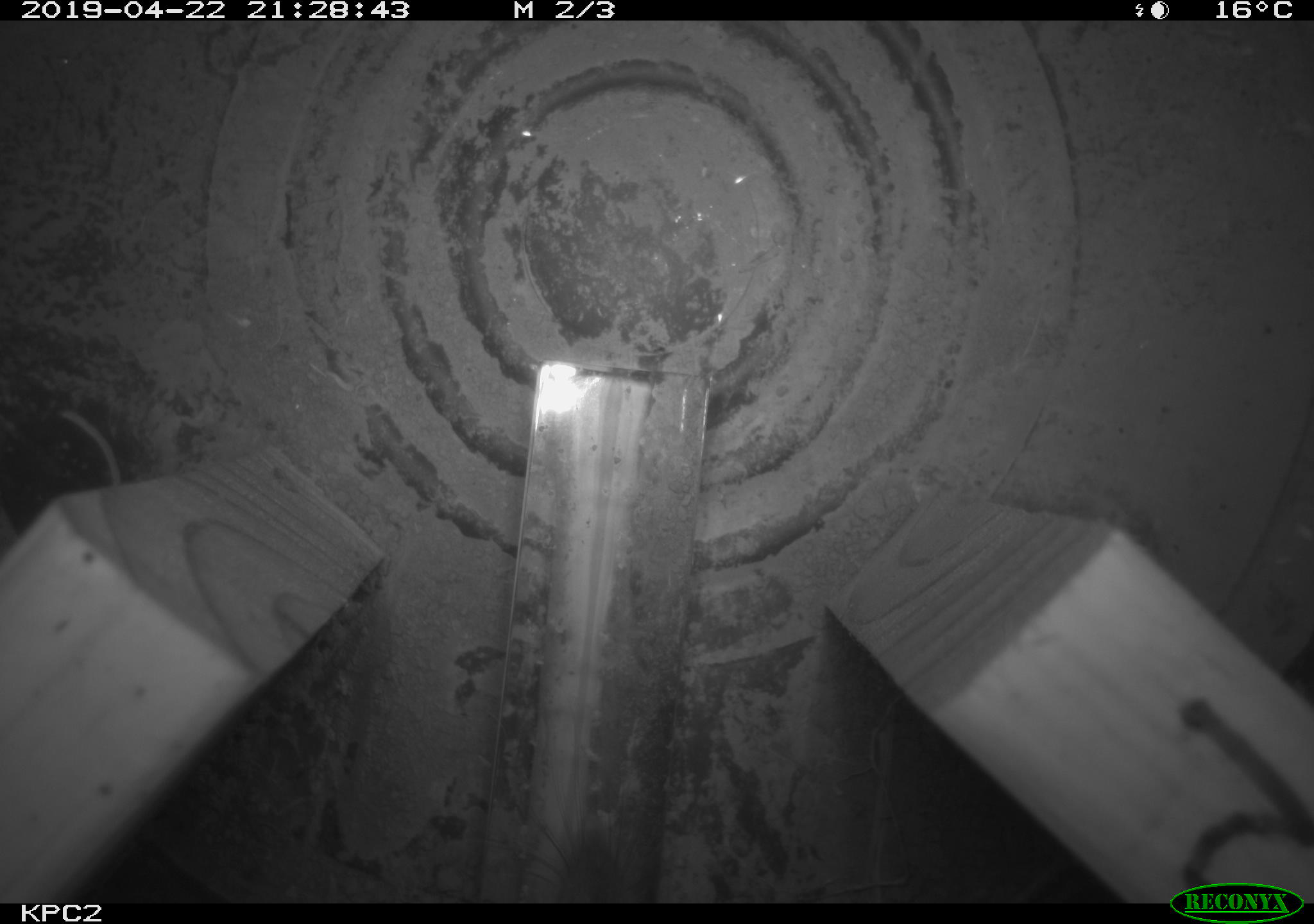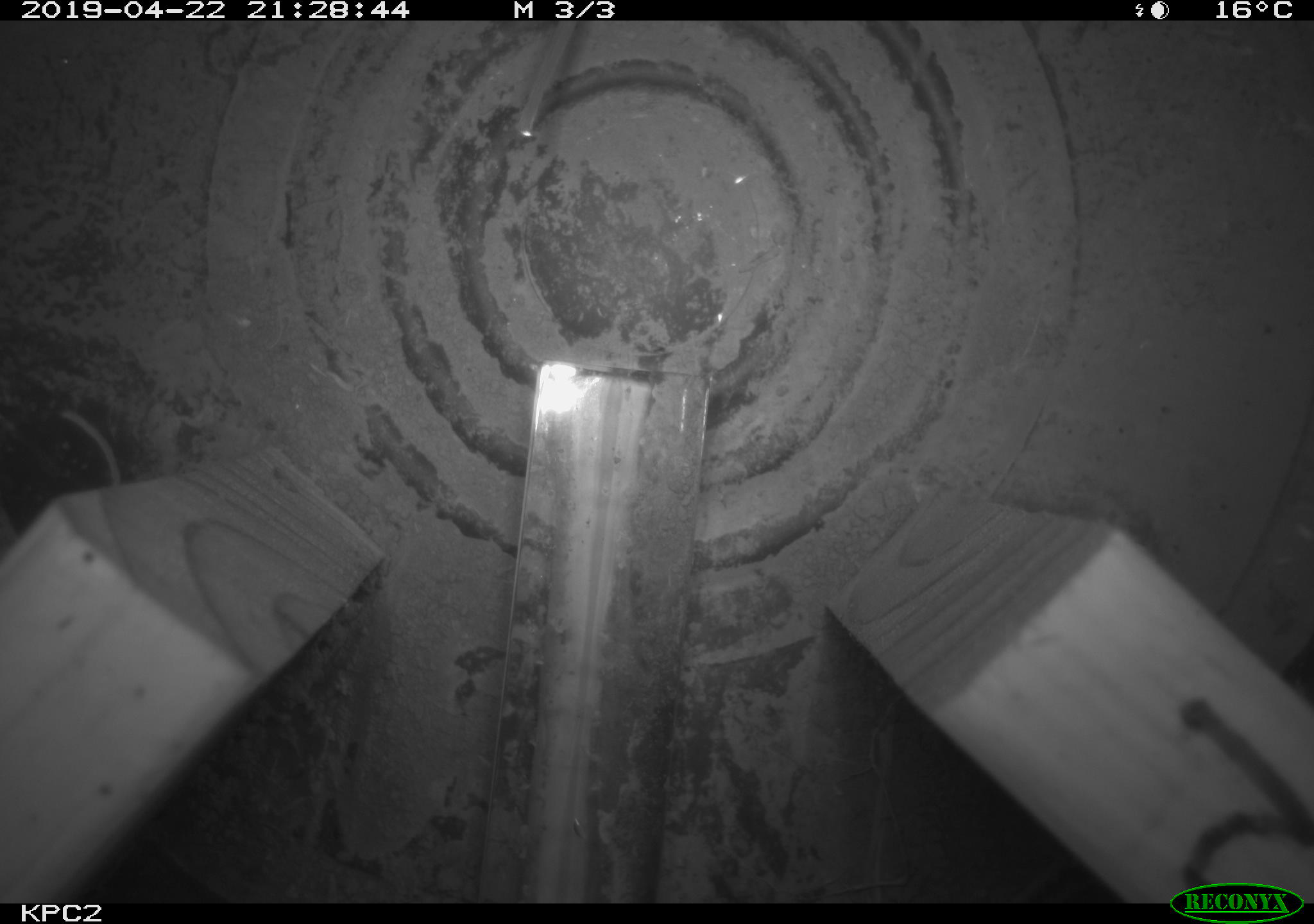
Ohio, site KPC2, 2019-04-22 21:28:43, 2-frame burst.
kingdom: Animalia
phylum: Chordata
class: Mammalia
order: Rodentia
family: Cricetidae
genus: Peromyscus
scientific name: Peromyscus leucopus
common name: white-footed mouse